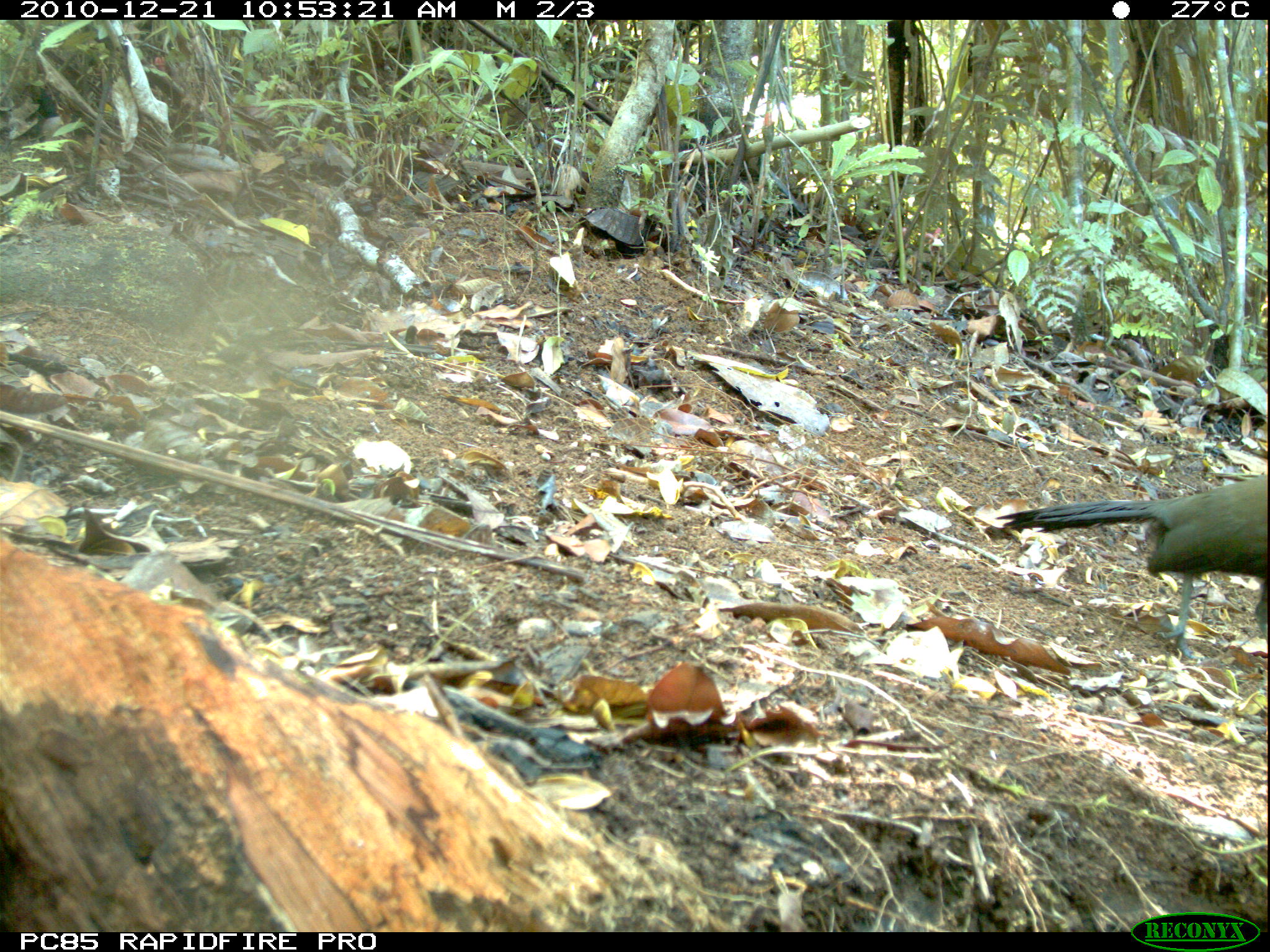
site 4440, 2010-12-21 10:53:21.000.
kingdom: Animalia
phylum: Chordata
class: Aves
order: Passeriformes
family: Cisticolidae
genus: Cisticola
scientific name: Cisticola cherina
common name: madagascar cisticola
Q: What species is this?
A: Cisticola cherina (madagascar cisticola).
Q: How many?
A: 1.